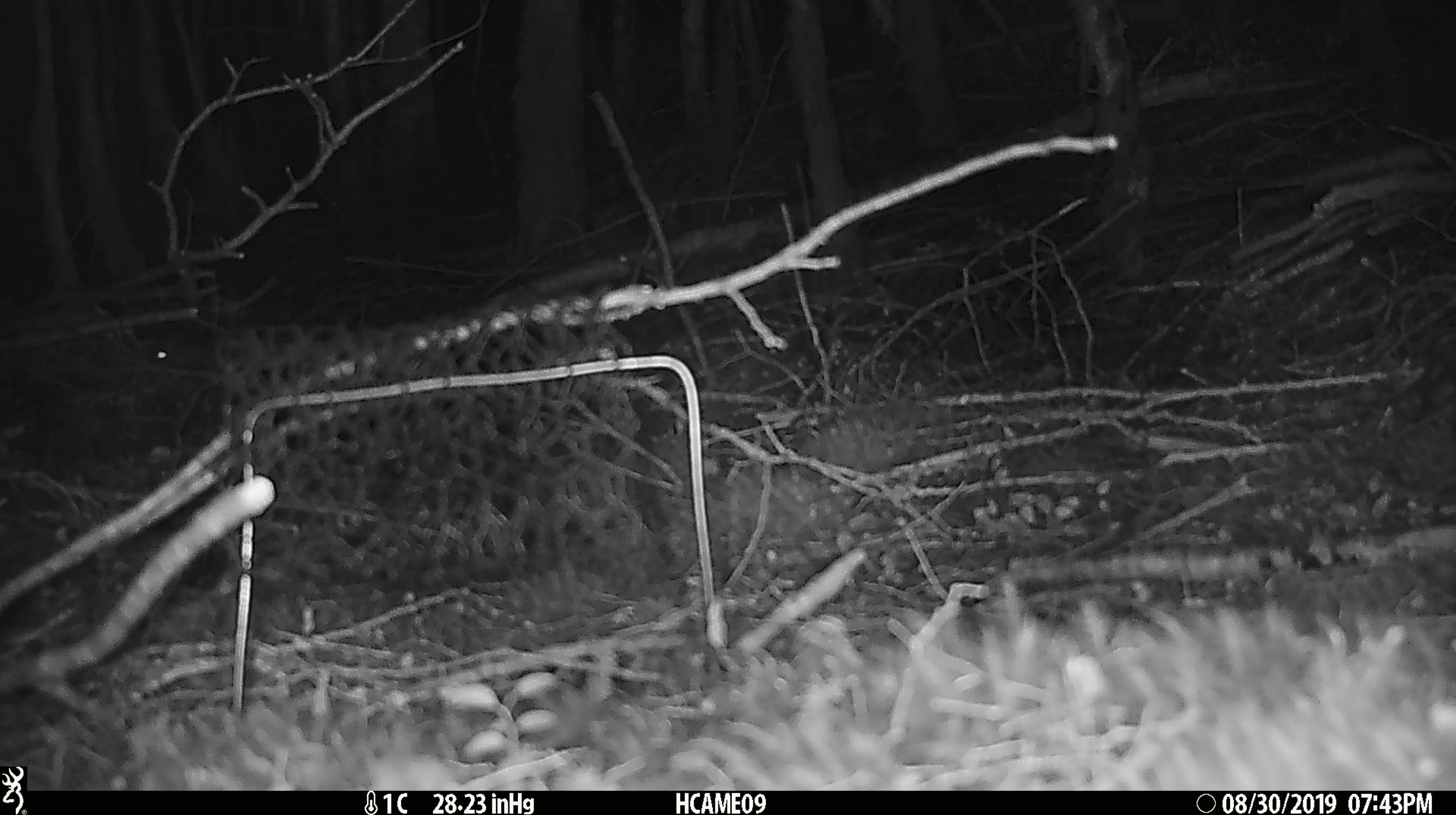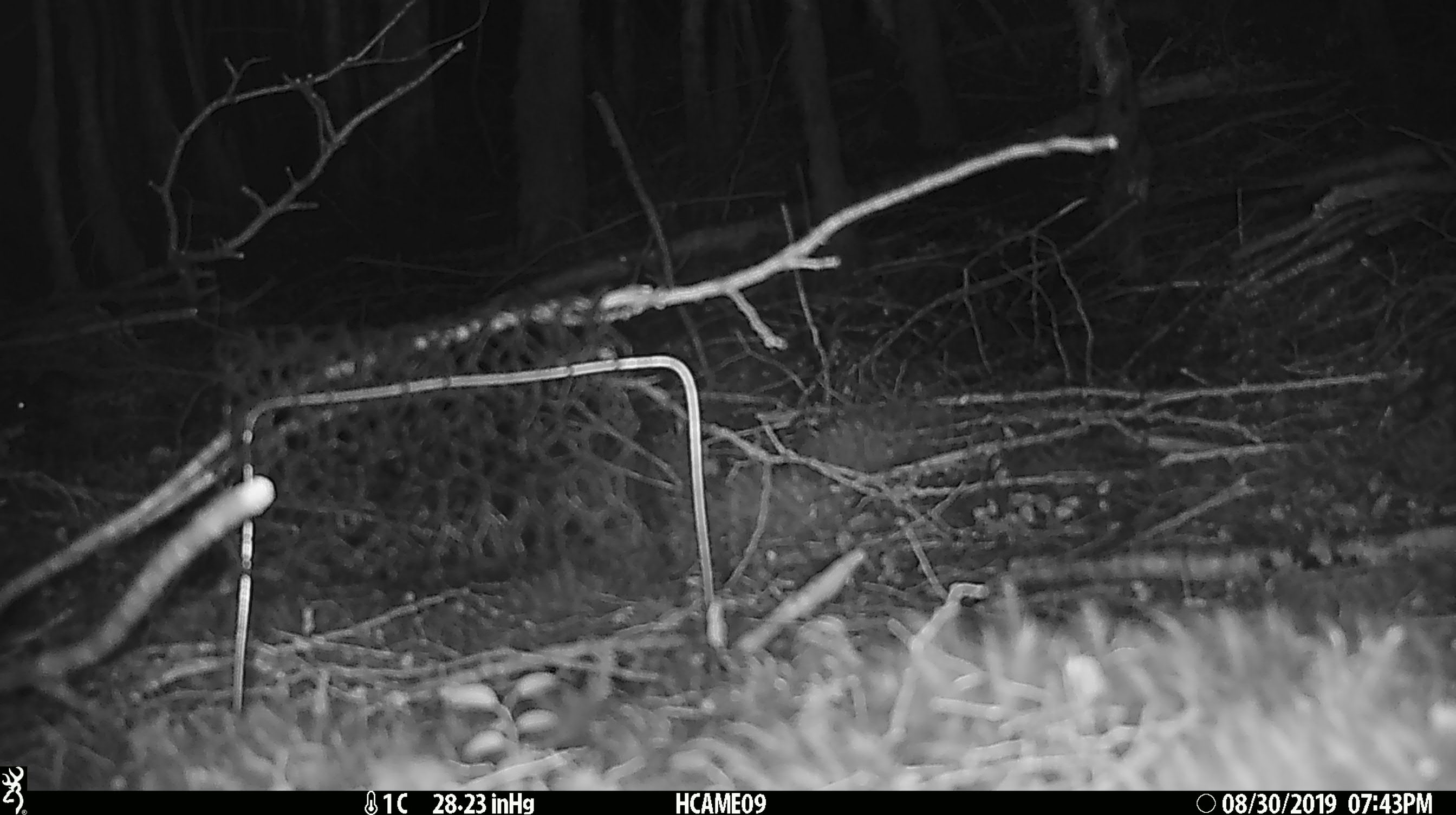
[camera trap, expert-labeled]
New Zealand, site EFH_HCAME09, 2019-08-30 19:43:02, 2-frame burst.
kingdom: Animalia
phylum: Chordata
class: Mammalia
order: Rodentia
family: Muridae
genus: Mus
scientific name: Mus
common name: mouse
Mouse (Mus).